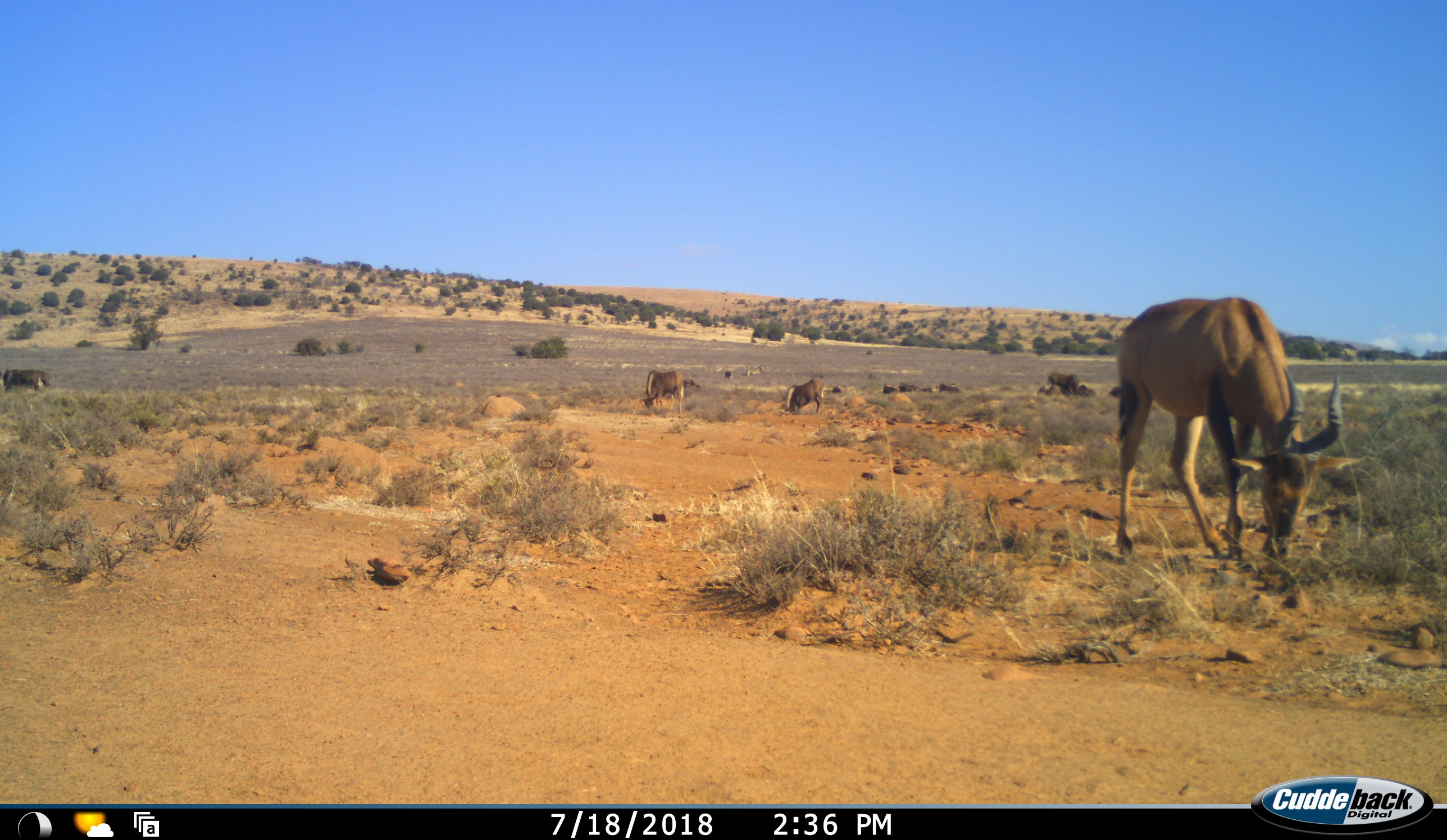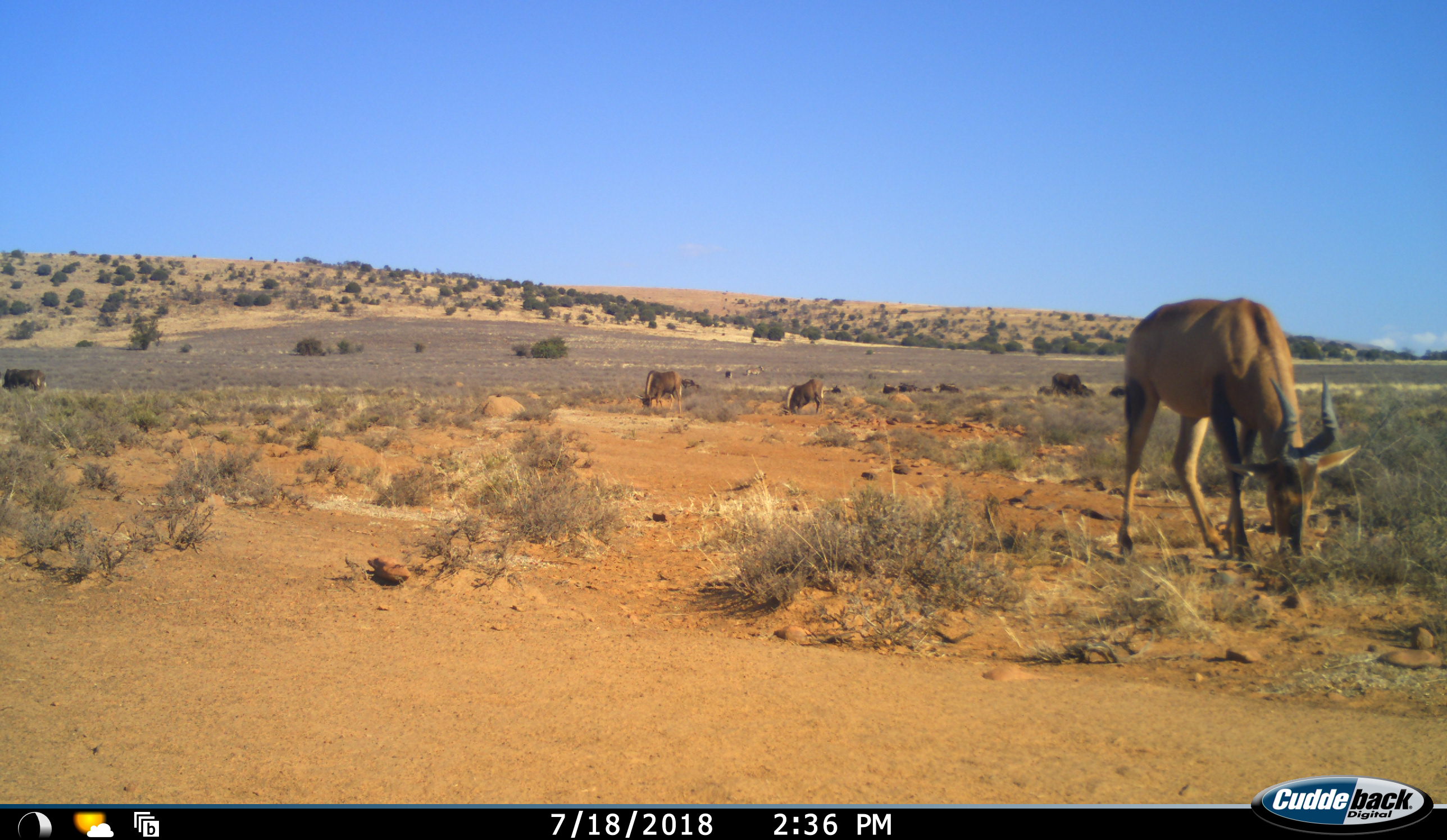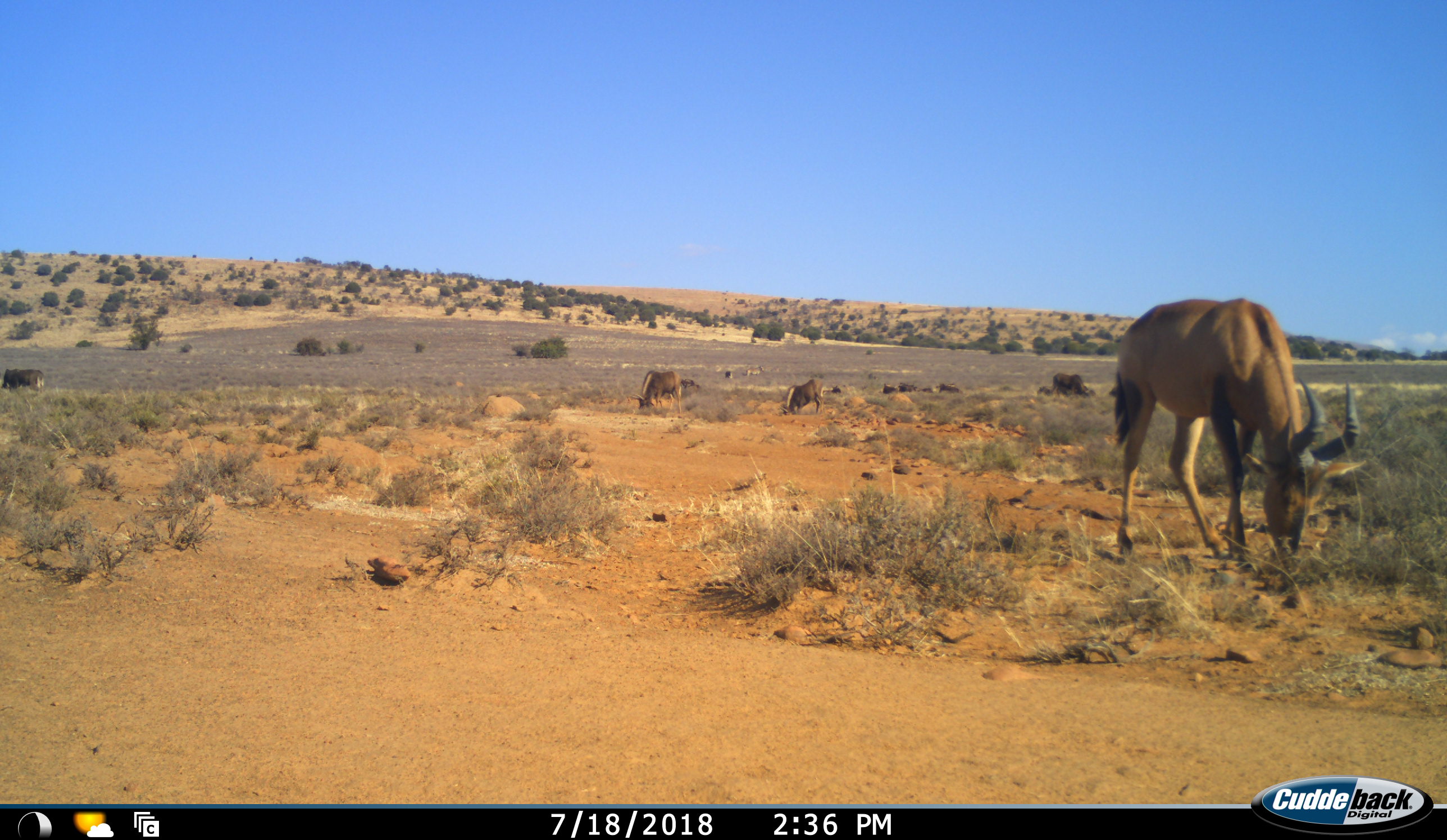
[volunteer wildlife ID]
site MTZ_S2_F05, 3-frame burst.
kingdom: Animalia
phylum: Chordata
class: Mammalia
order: Artiodactyla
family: Bovidae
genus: Alcelaphus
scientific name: Alcelaphus buselaphus caama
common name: red hartebeest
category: hartebeestred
Hartebeestred (red hartebeest) (Alcelaphus buselaphus caama), count 1. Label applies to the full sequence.